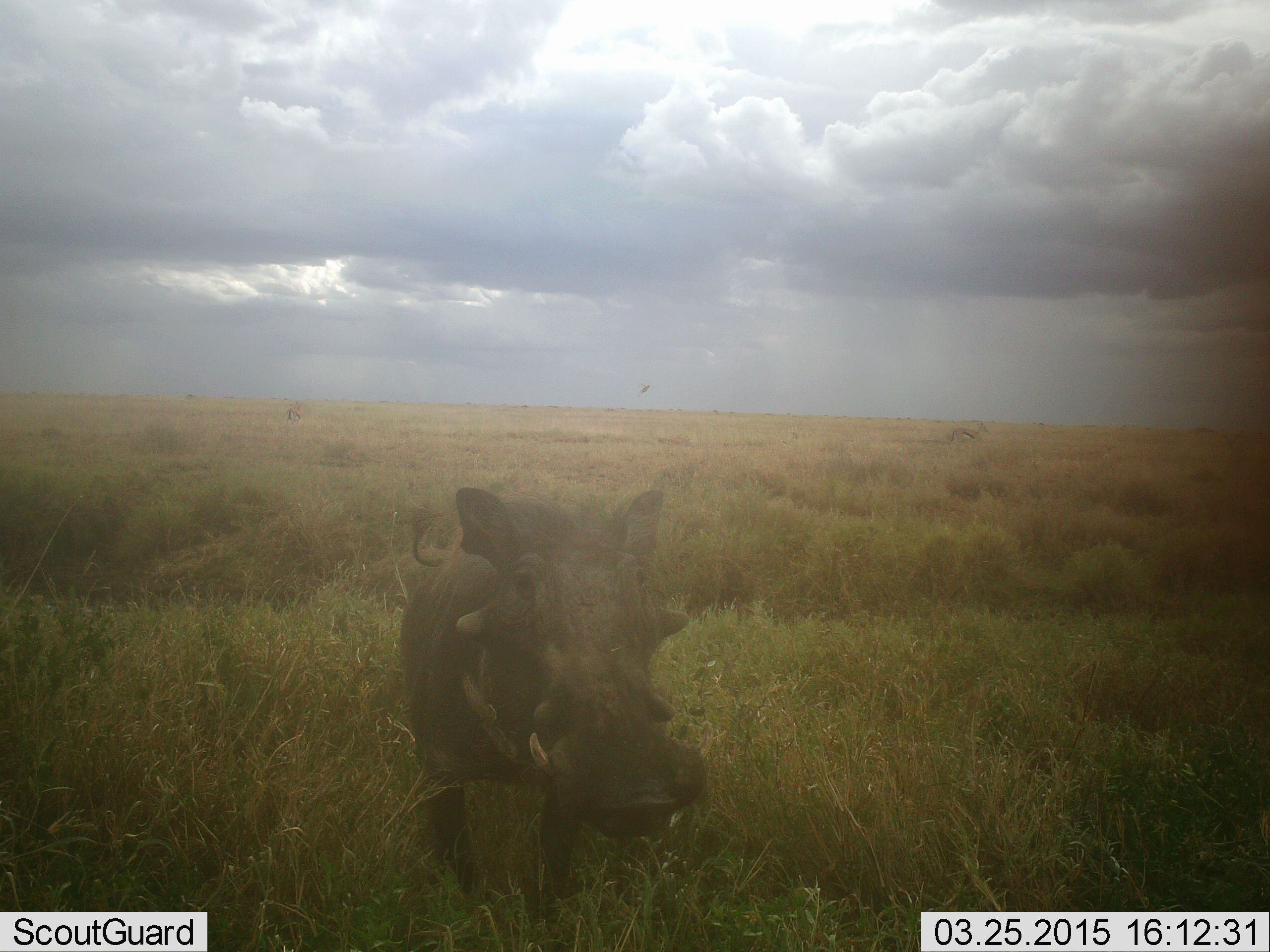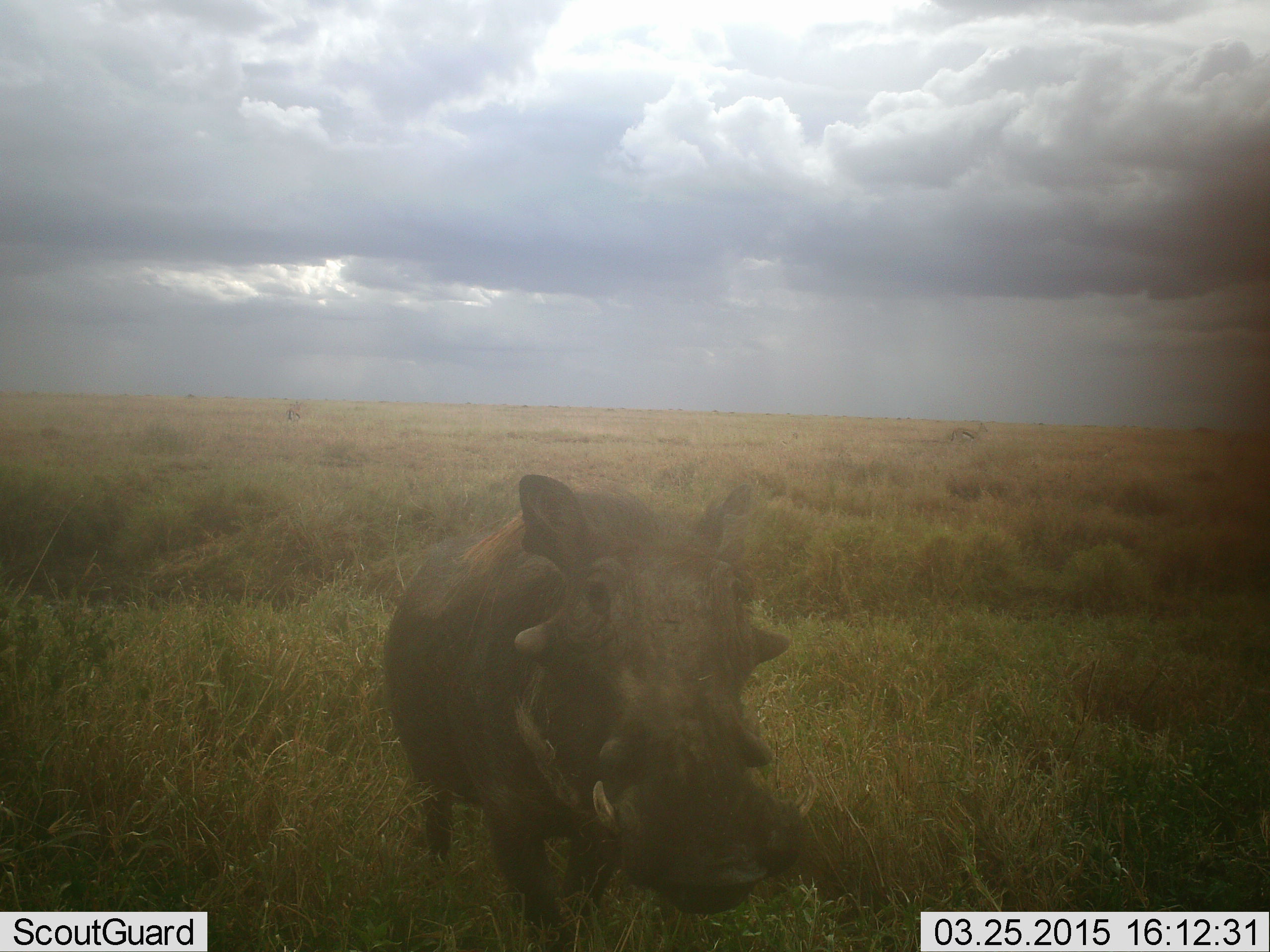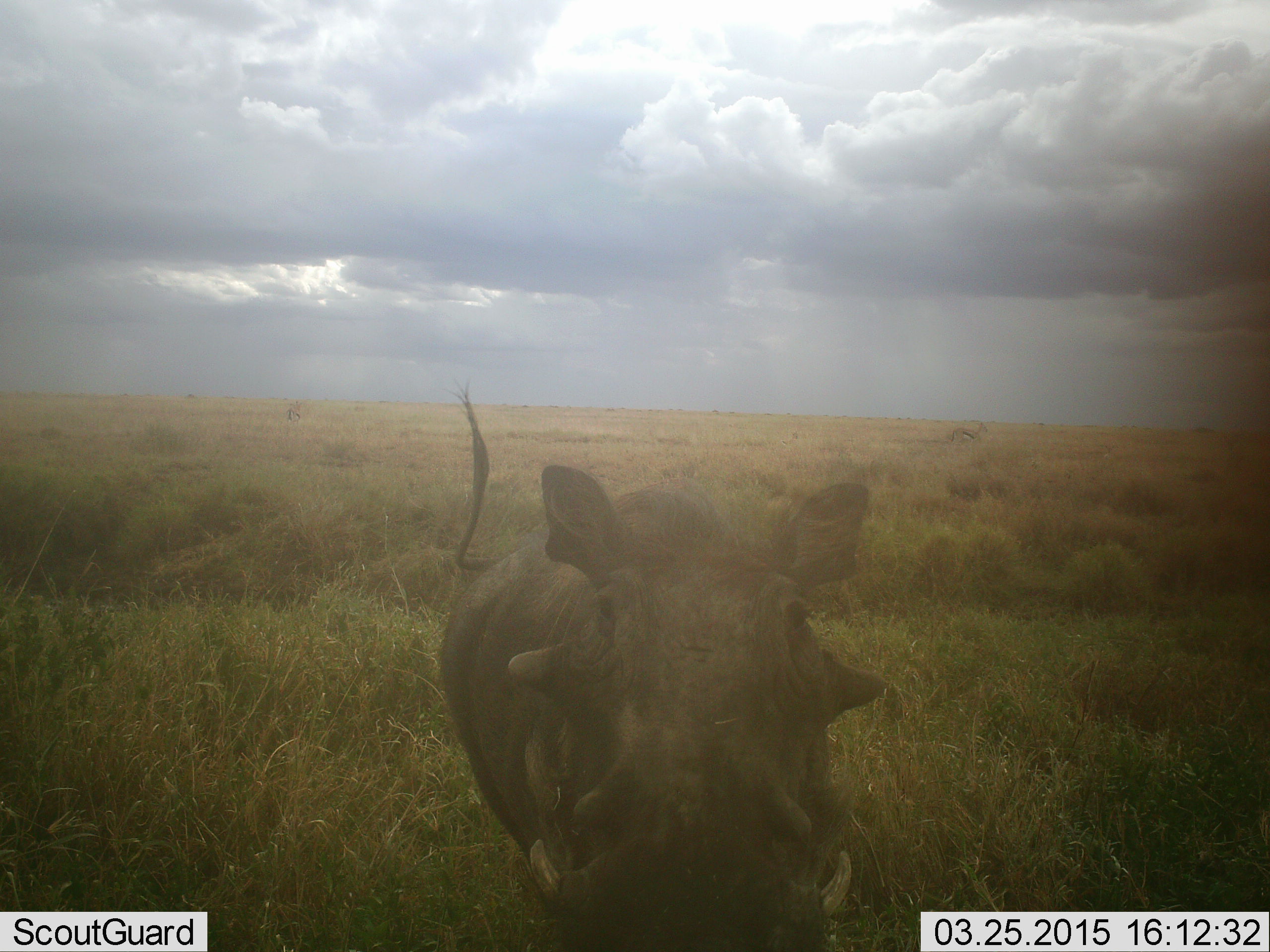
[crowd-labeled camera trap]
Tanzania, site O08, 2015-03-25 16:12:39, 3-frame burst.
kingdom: Animalia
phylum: Chordata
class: Mammalia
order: Artiodactyla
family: Suidae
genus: Phacochoerus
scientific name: Phacochoerus africanus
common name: warthog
Warthog (Phacochoerus africanus), count 1. Behavior (volunteer vote fractions): standing 30%, resting 0%, moving 60%, interacting 10%. Young present (vote fraction): 0%. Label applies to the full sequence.